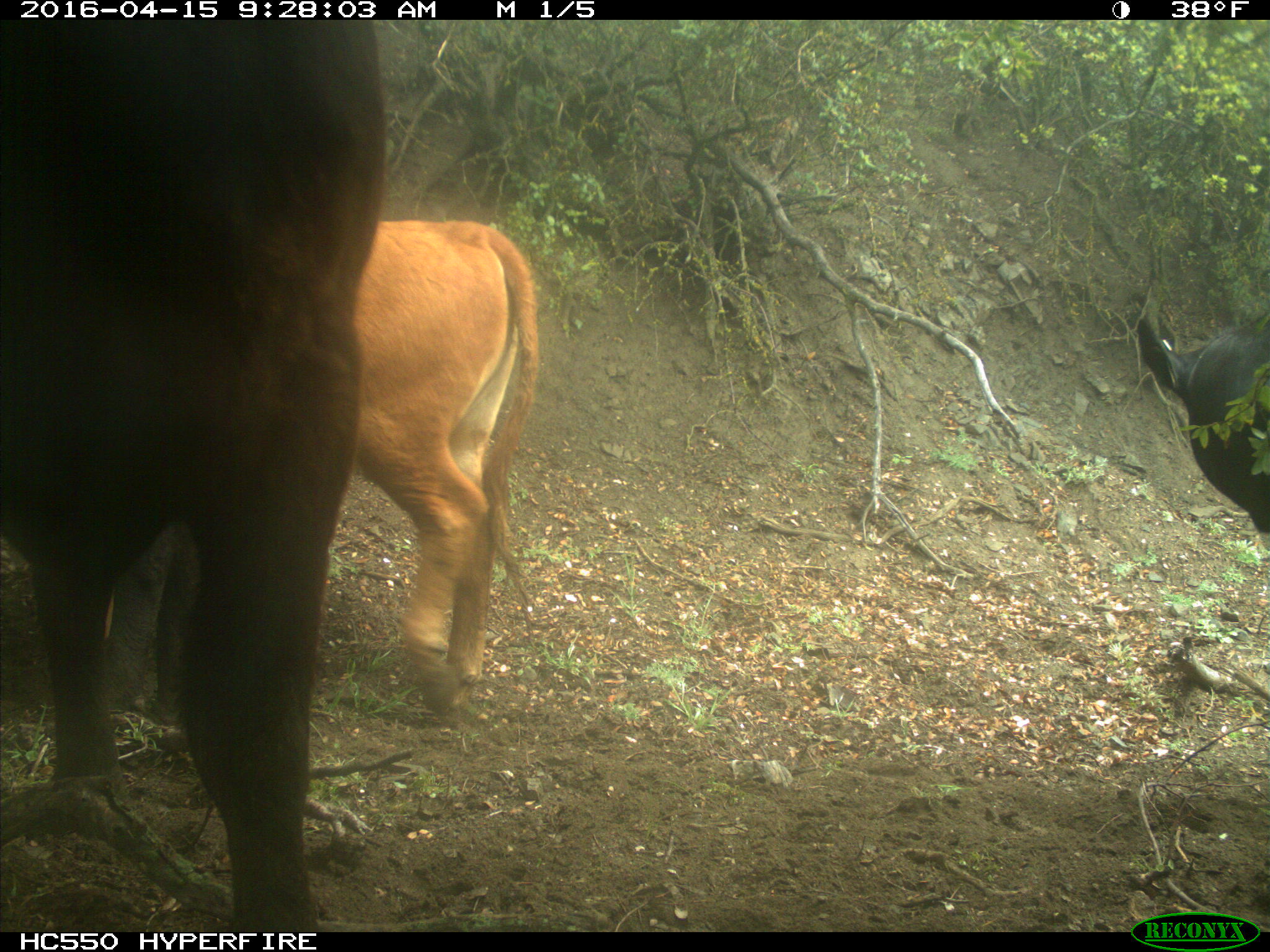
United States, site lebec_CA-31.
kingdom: Animalia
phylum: Chordata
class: Mammalia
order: Artiodactyla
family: Bovidae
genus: Bos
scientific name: Bos taurus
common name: domestic cow